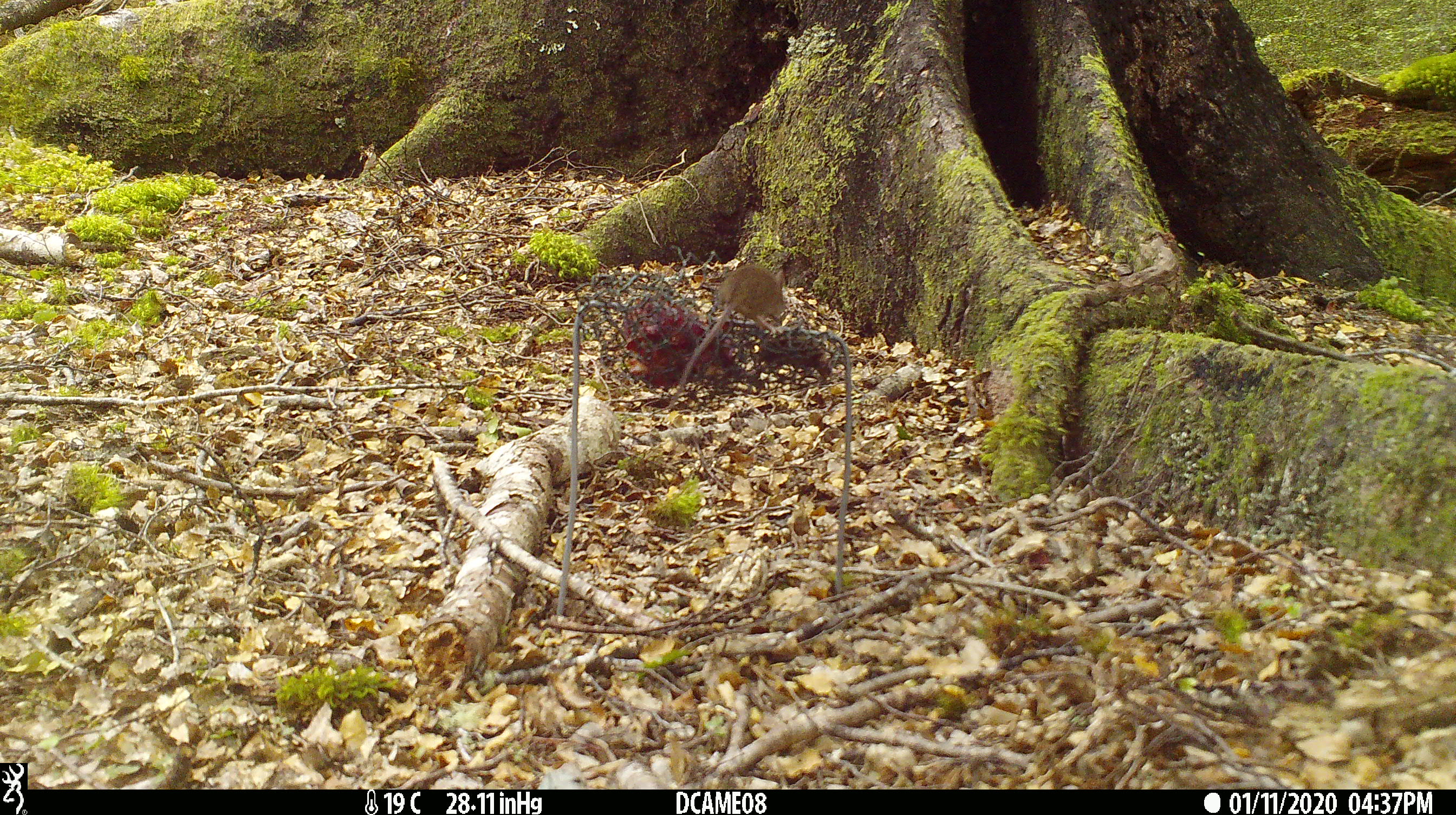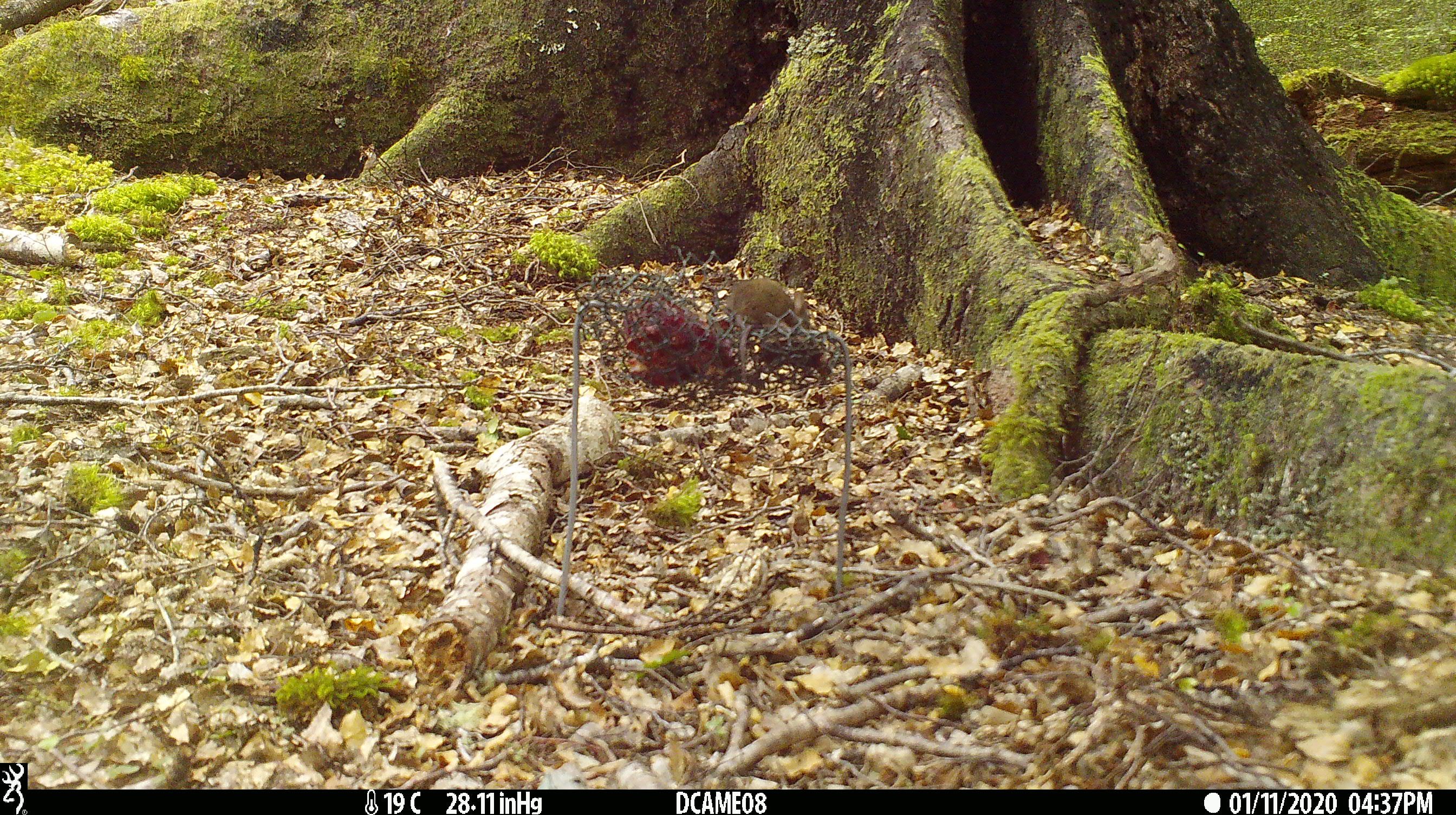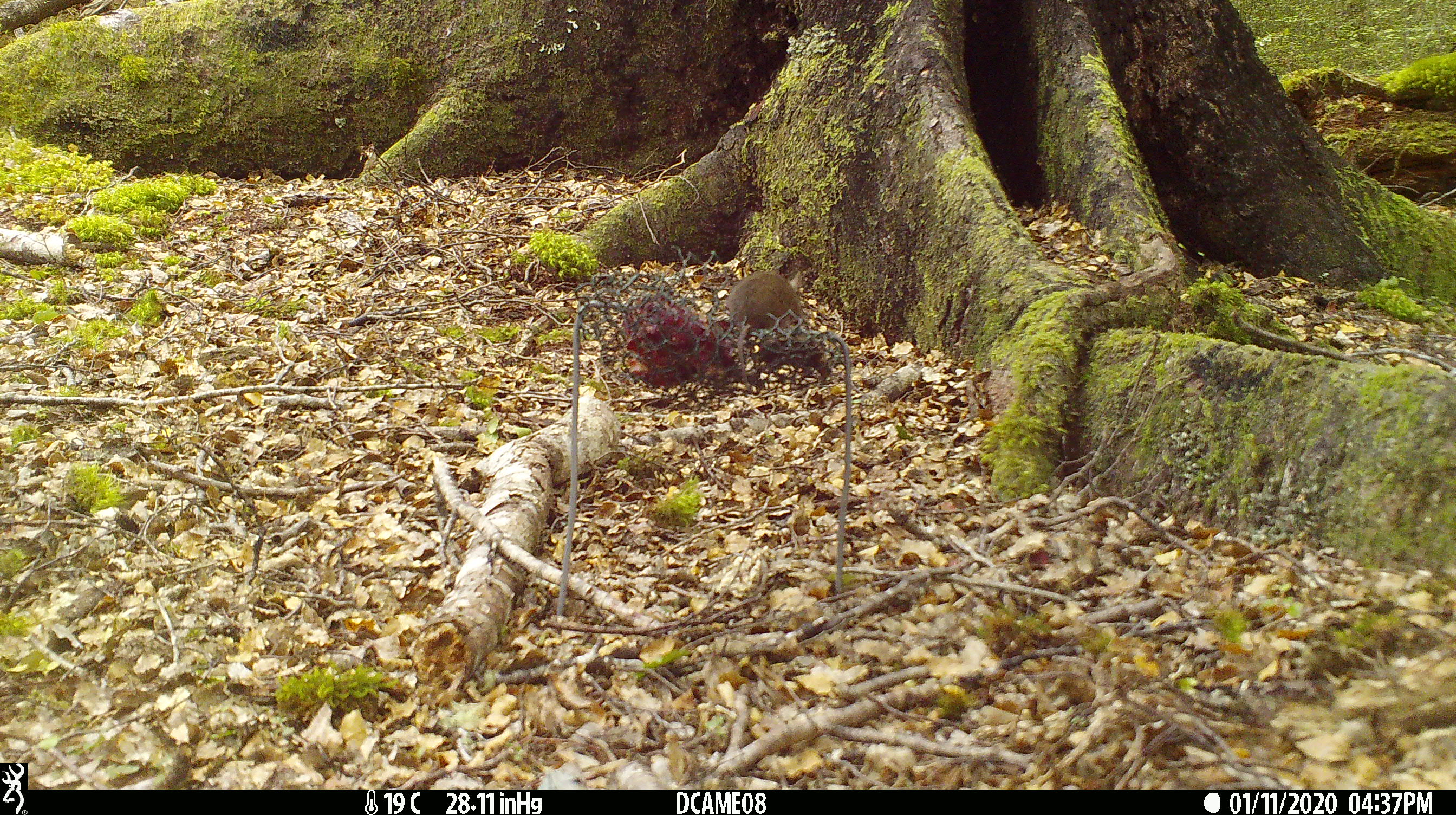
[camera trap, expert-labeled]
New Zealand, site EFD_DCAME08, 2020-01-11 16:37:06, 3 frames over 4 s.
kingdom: Animalia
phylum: Chordata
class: Mammalia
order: Rodentia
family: Muridae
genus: Mus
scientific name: Mus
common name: mouse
Mouse (Mus).